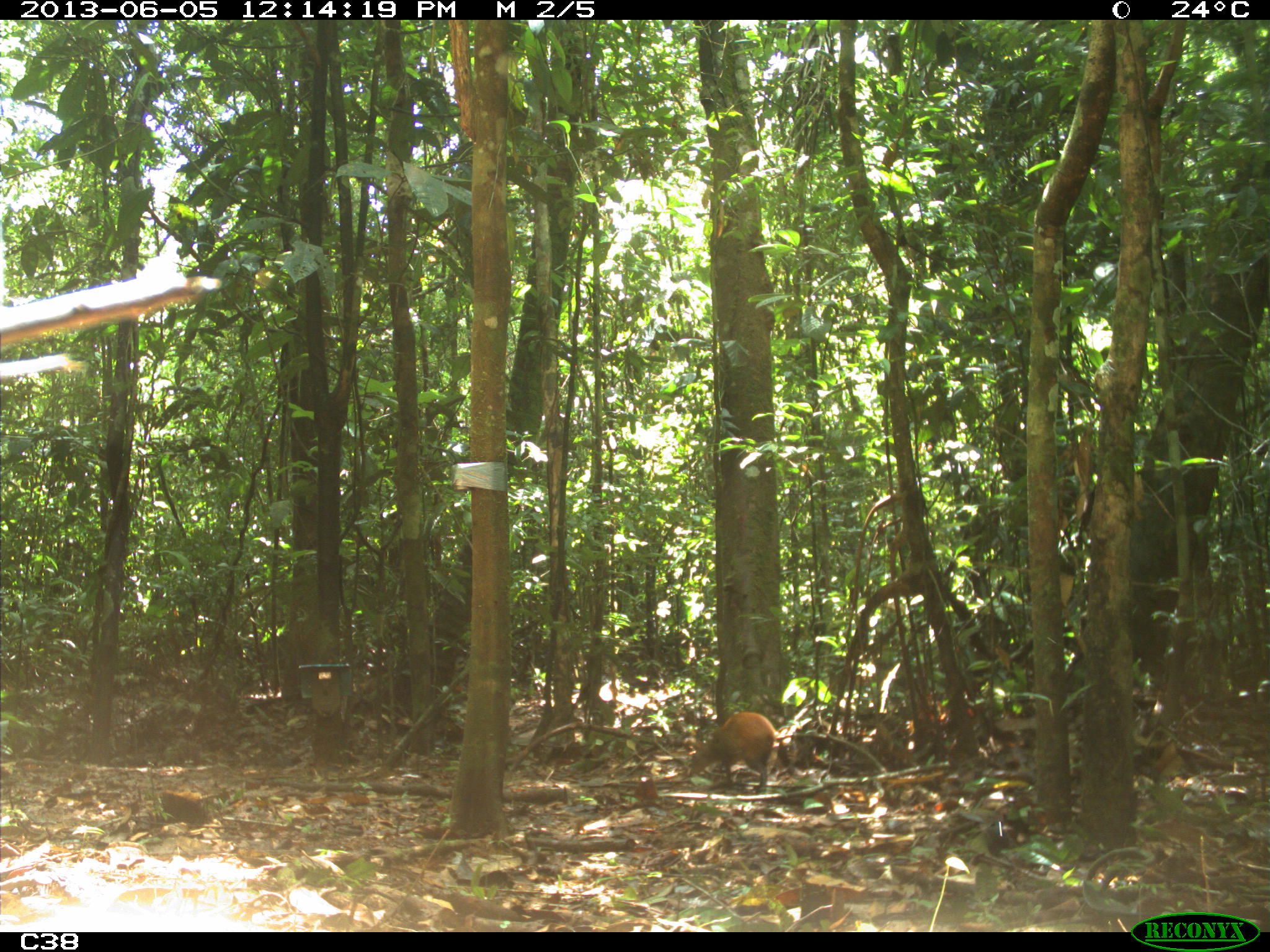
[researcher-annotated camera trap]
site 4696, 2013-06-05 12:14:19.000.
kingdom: Animalia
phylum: Chordata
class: Mammalia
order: Rodentia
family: Dasyproctidae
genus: Dasyprocta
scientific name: Dasyprocta leporina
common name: red-rumped agouti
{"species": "Dasyprocta leporina (red-rumped agouti)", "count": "1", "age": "adult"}